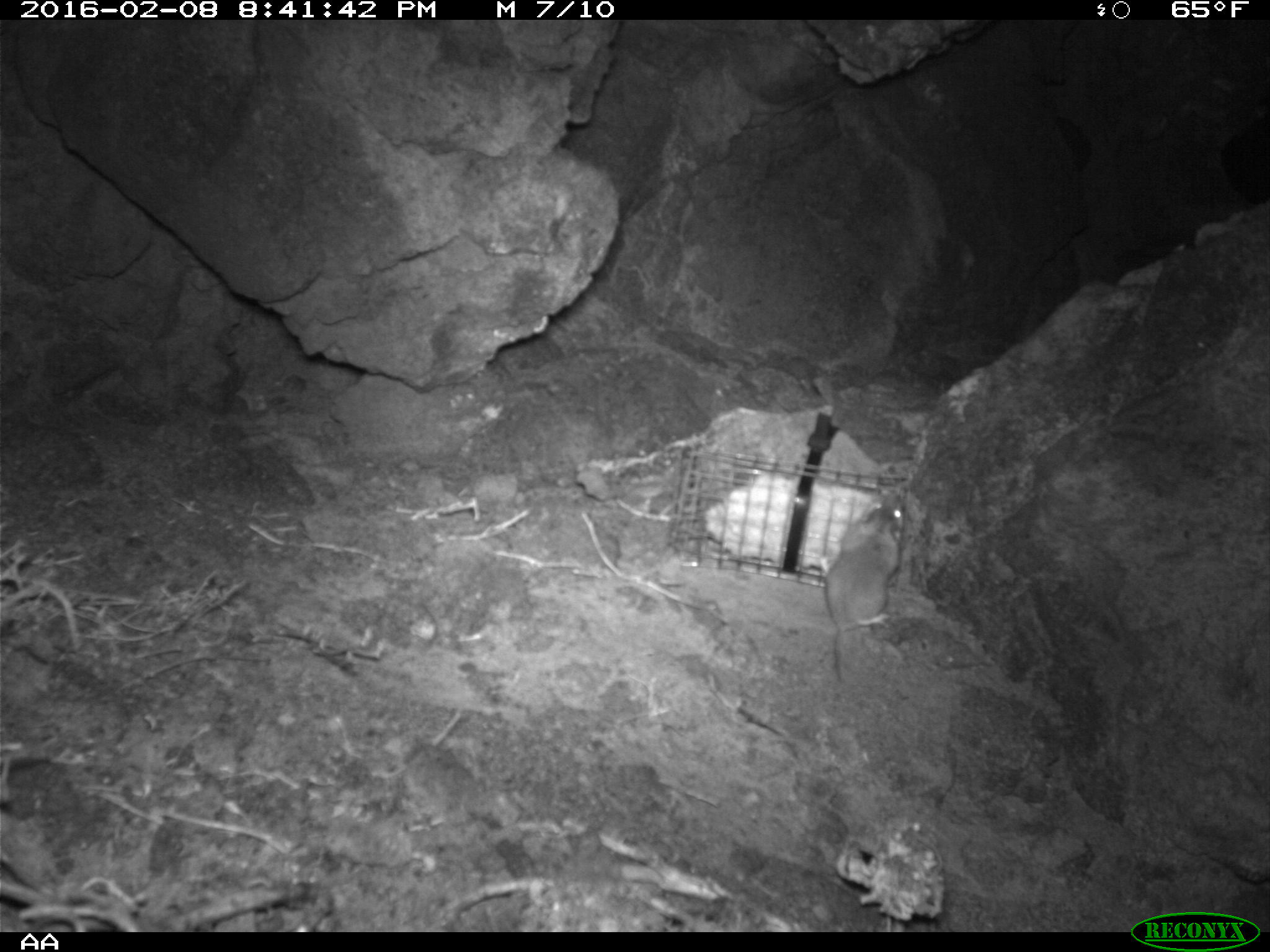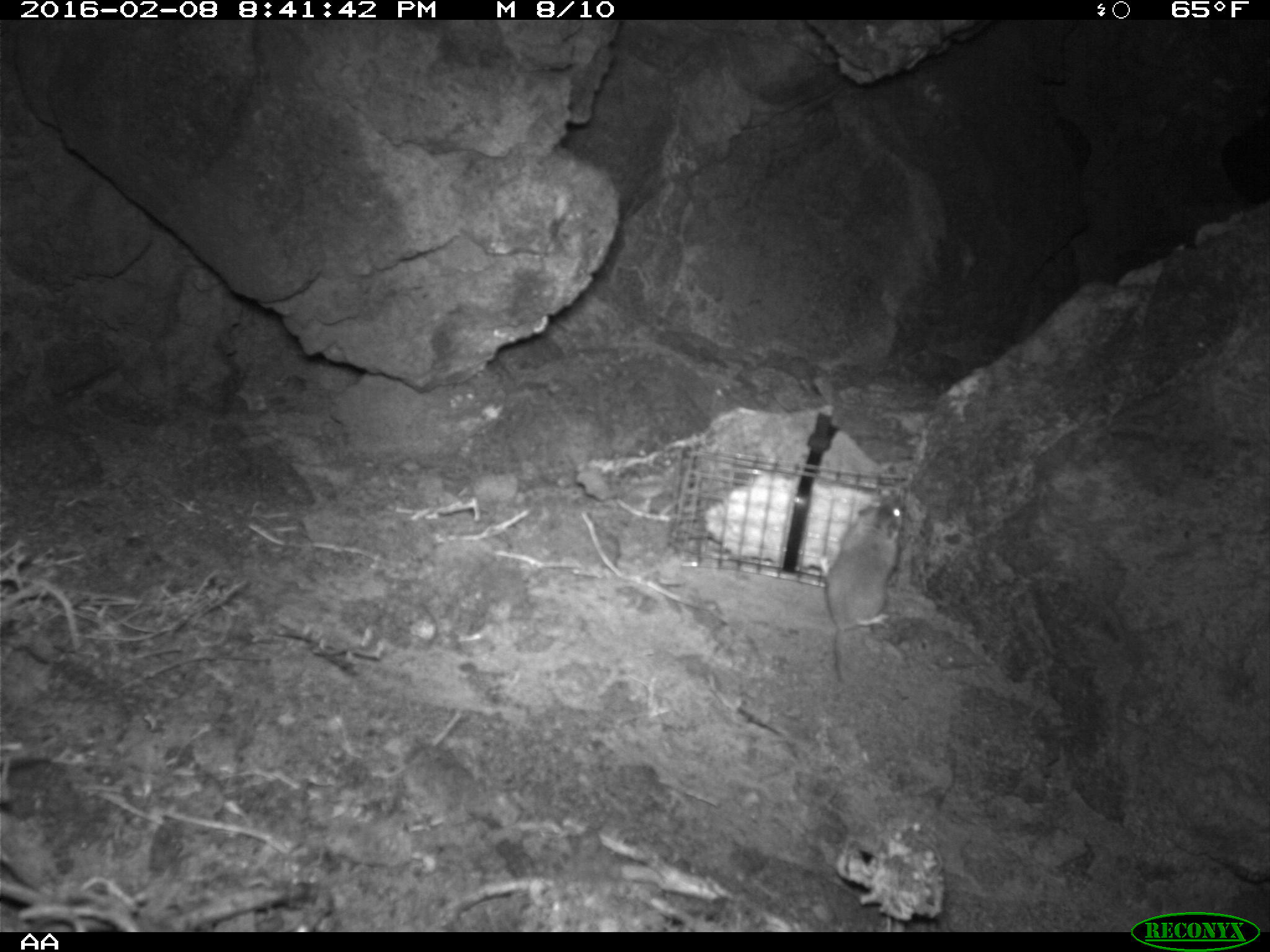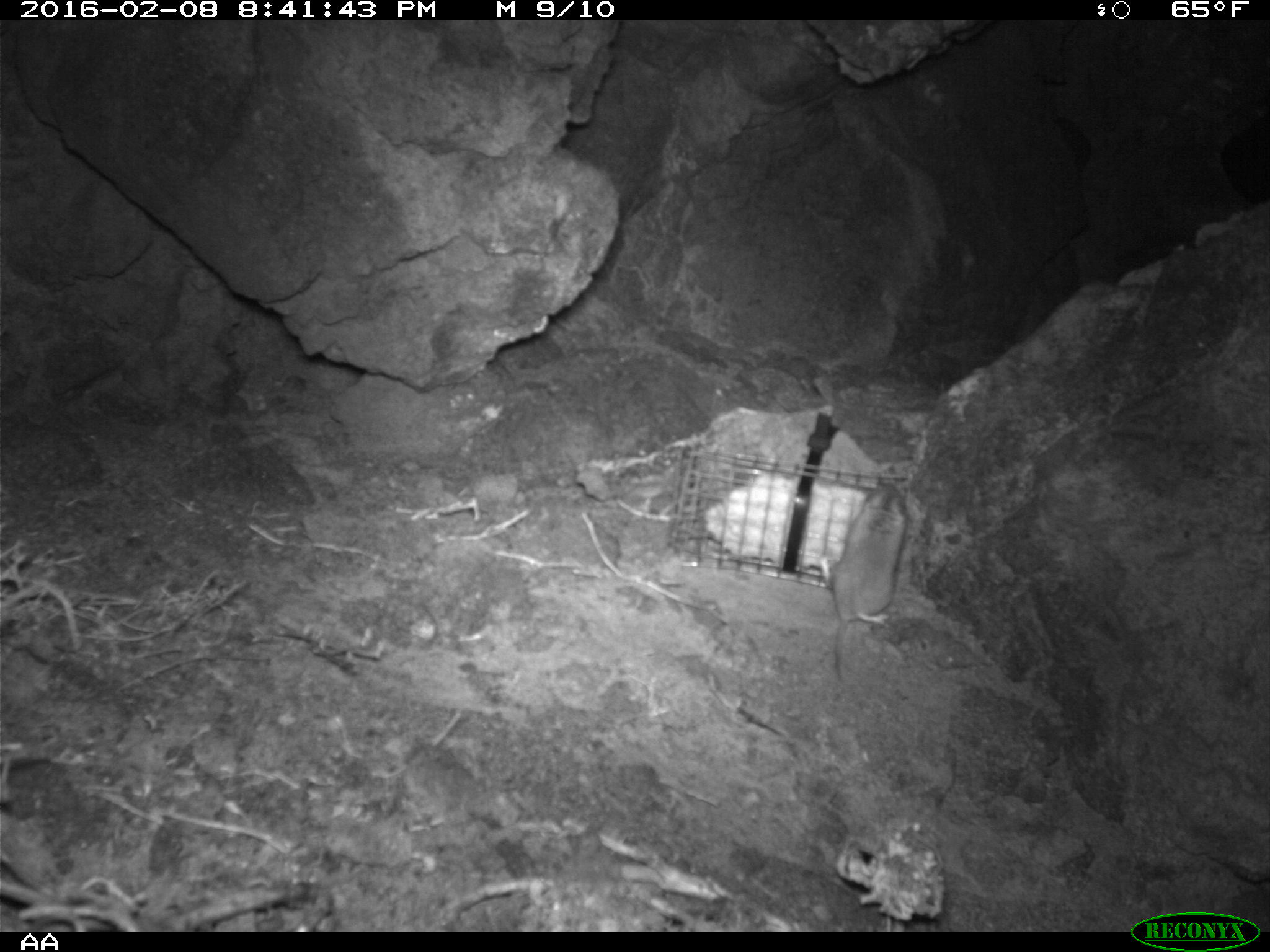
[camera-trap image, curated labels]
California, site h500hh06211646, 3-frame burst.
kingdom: Animalia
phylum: Chordata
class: Mammalia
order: Rodentia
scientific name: Rodentia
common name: rodent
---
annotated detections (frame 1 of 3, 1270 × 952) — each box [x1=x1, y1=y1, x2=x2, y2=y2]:
rodent: [x1=822, y1=492, x2=904, y2=683]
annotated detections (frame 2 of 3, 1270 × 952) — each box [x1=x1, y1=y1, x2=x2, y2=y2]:
rodent: [x1=820, y1=496, x2=902, y2=685]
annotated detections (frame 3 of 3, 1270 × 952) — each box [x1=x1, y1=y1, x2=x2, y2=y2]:
rodent: [x1=820, y1=482, x2=905, y2=685]